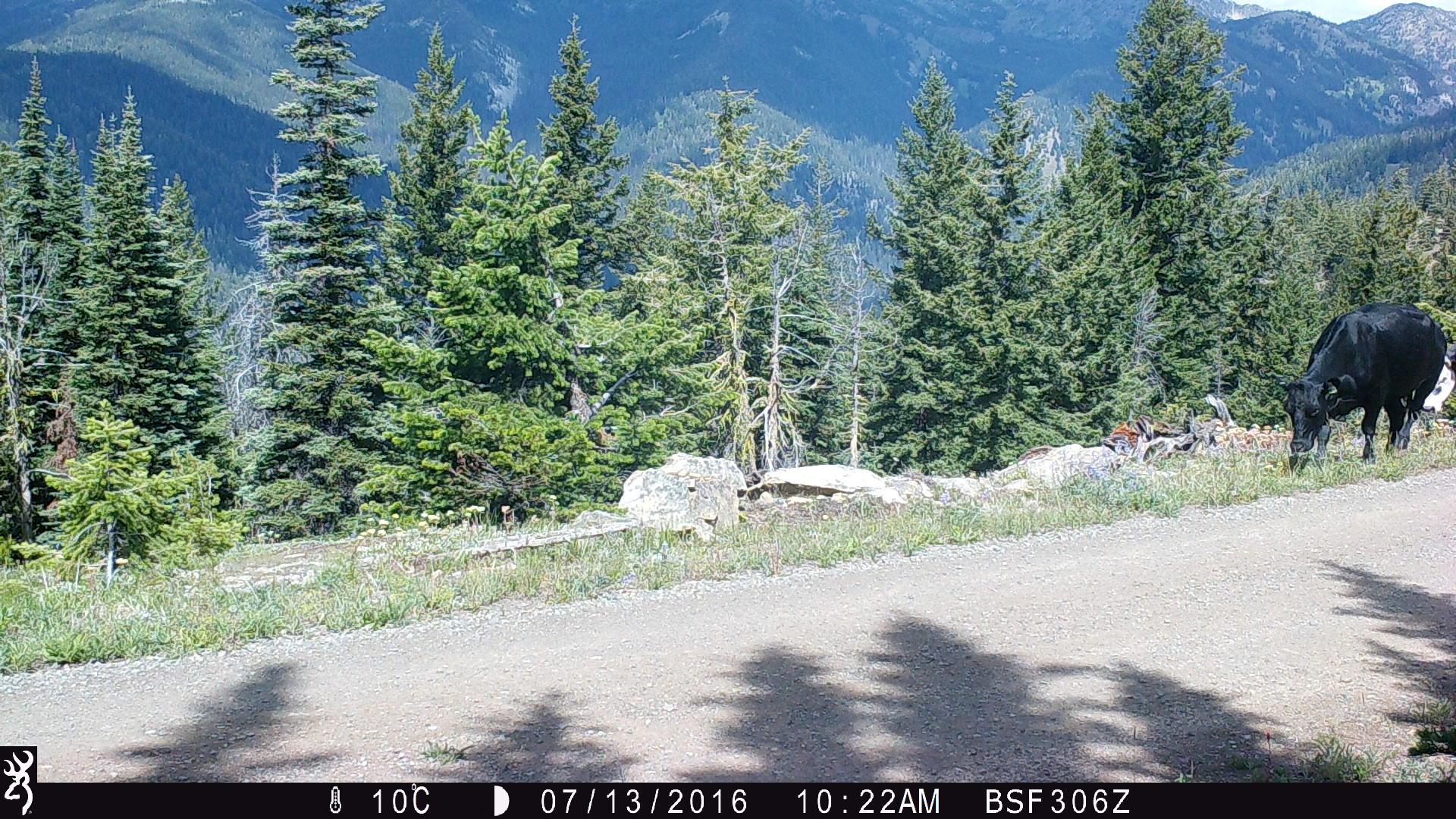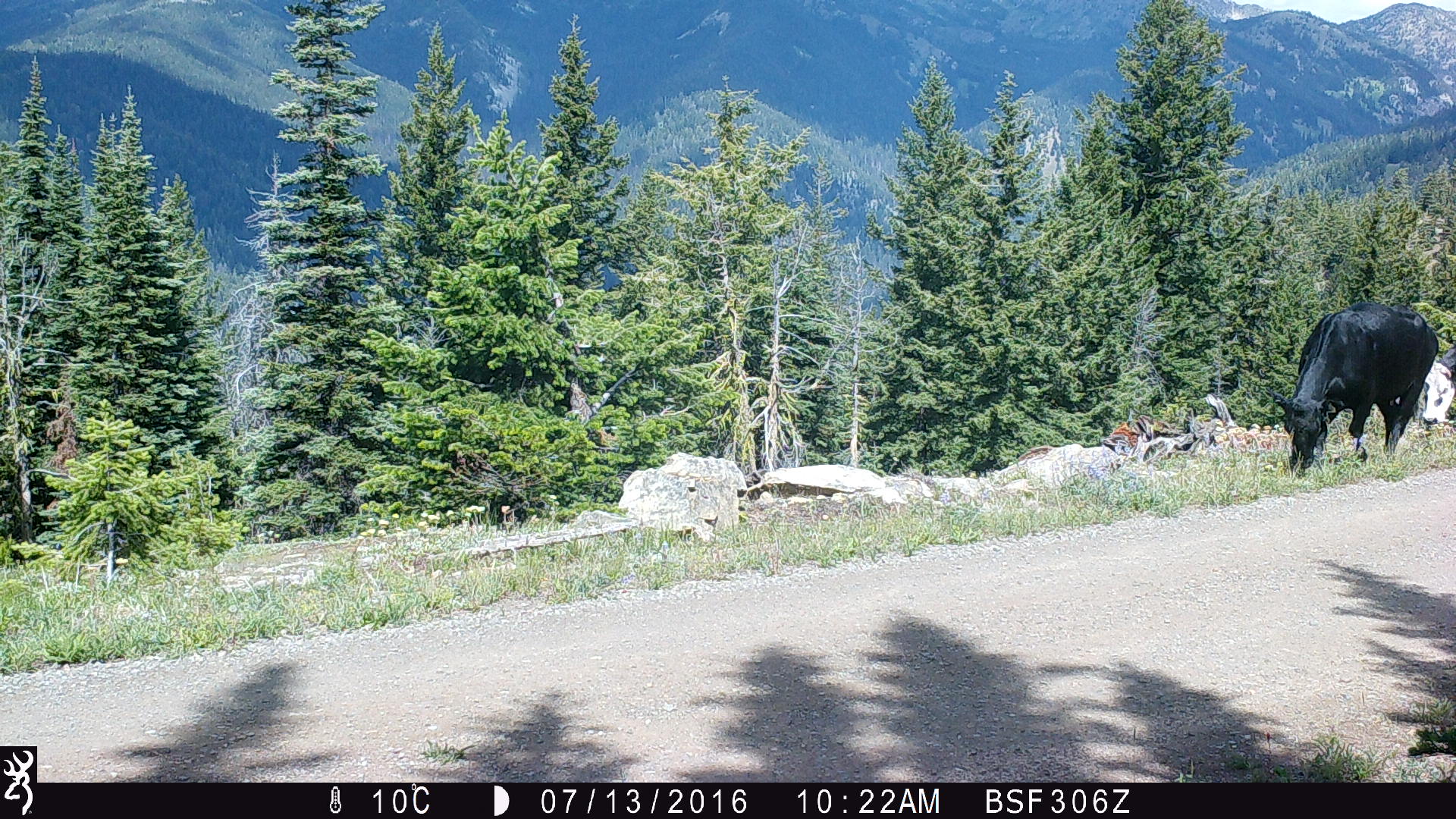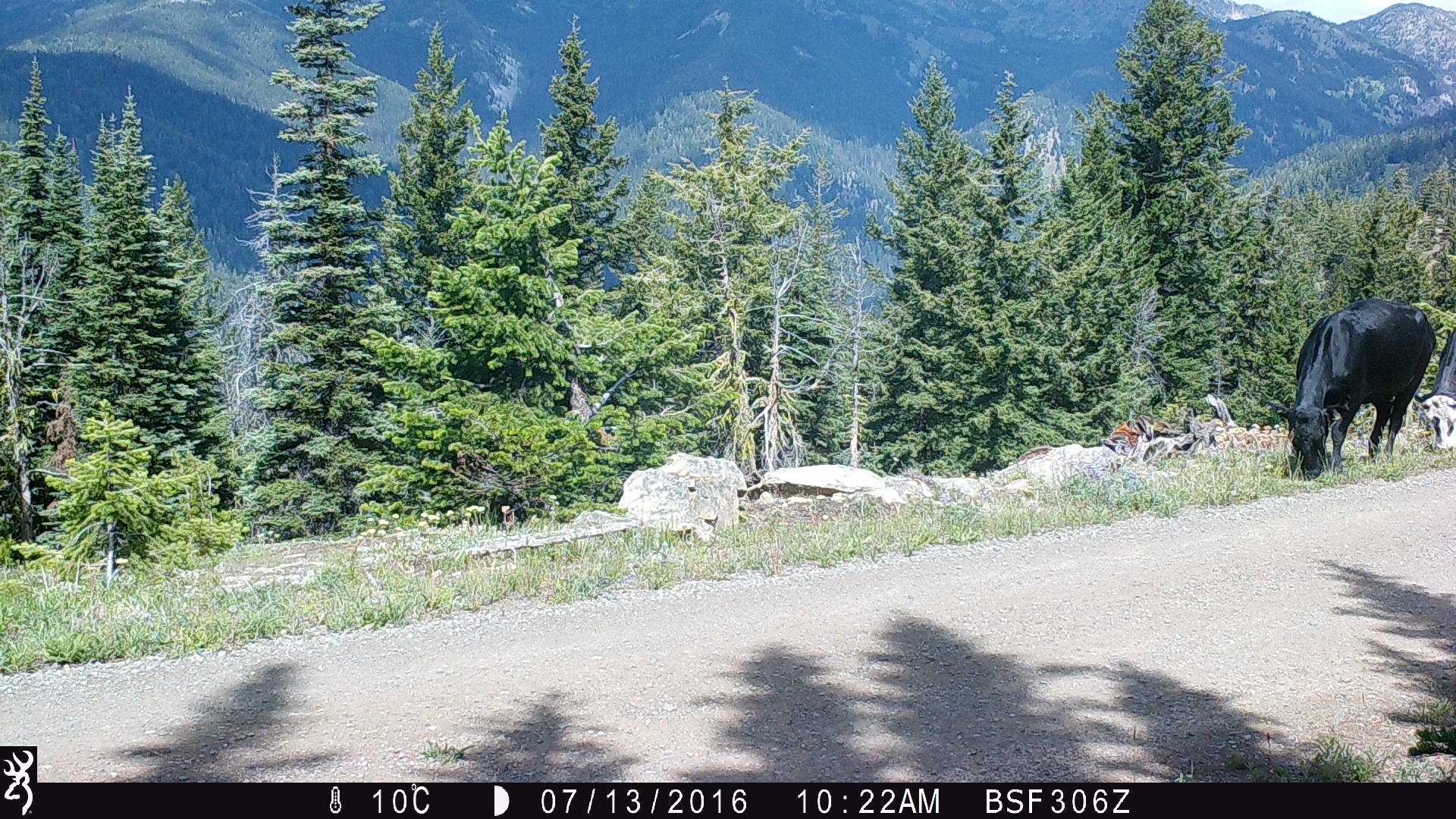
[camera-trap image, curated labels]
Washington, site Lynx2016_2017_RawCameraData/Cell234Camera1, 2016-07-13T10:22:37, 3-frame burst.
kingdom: Animalia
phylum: Chordata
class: Mammalia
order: Artiodactyla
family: Bovidae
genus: Bos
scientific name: Bos taurus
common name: domestic cattle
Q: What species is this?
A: Domestic cattle (Bos taurus).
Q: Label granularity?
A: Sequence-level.